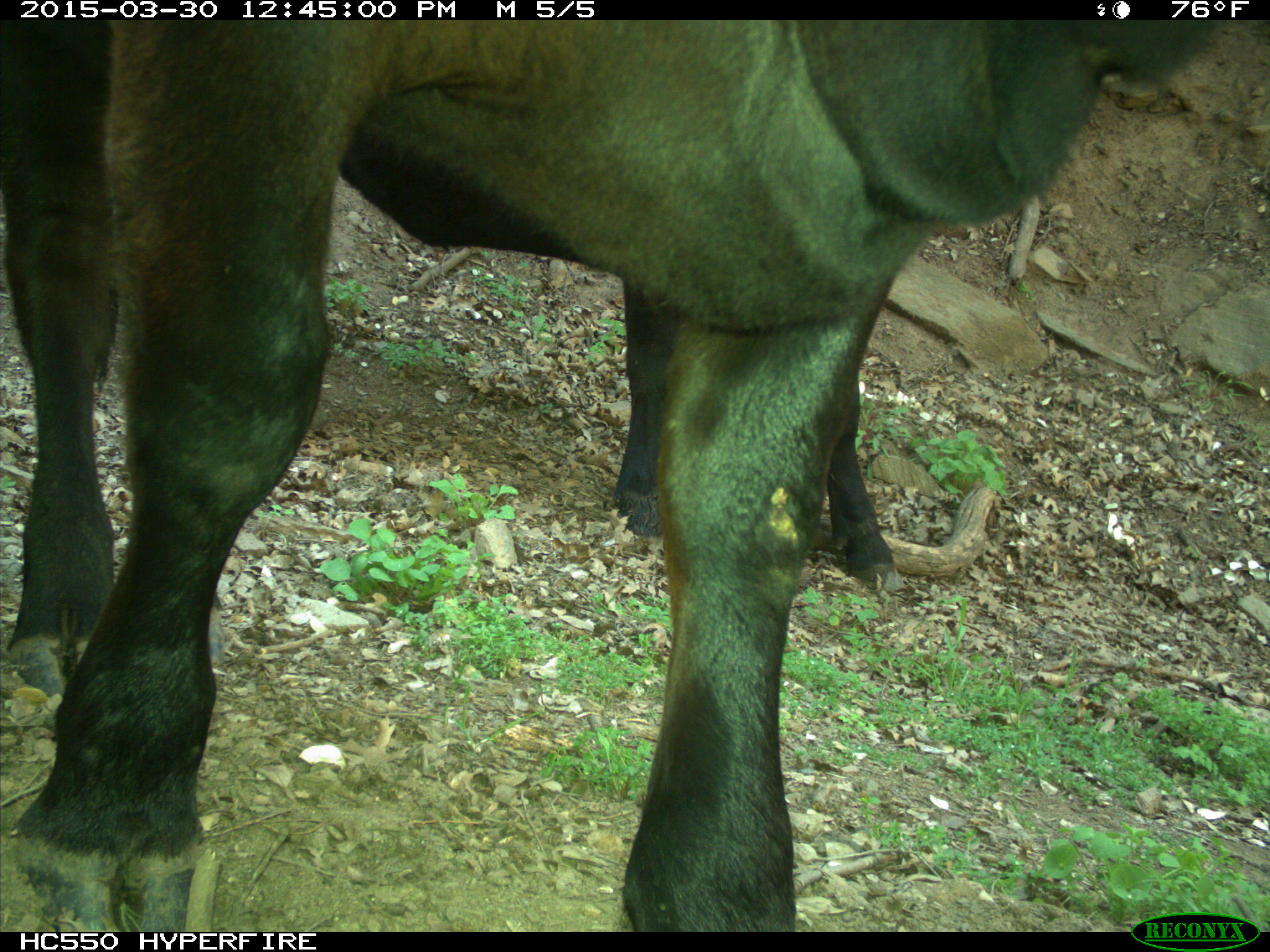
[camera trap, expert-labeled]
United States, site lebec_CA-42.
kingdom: Animalia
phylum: Chordata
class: Mammalia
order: Artiodactyla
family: Bovidae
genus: Bos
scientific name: Bos taurus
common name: domestic cow